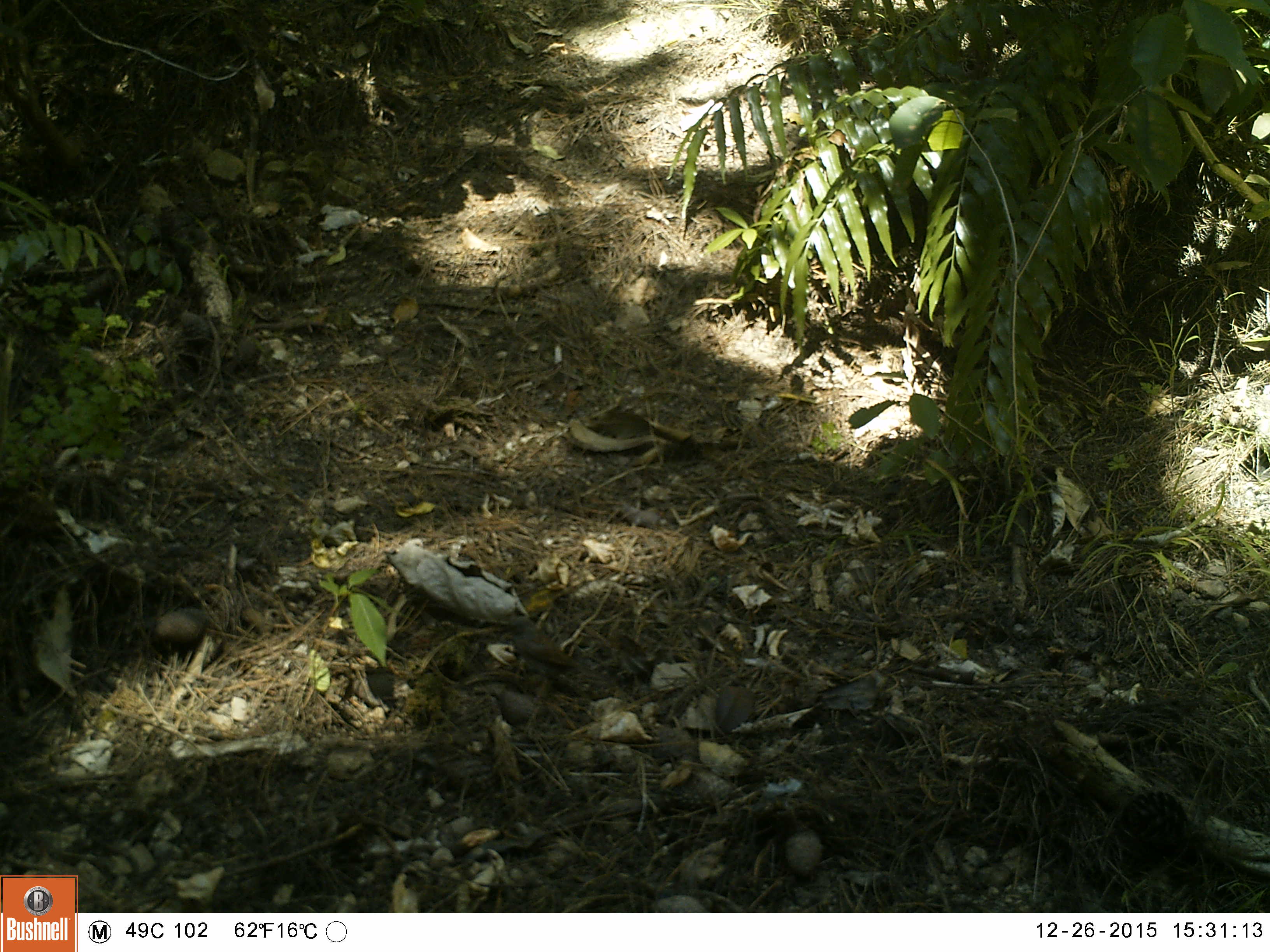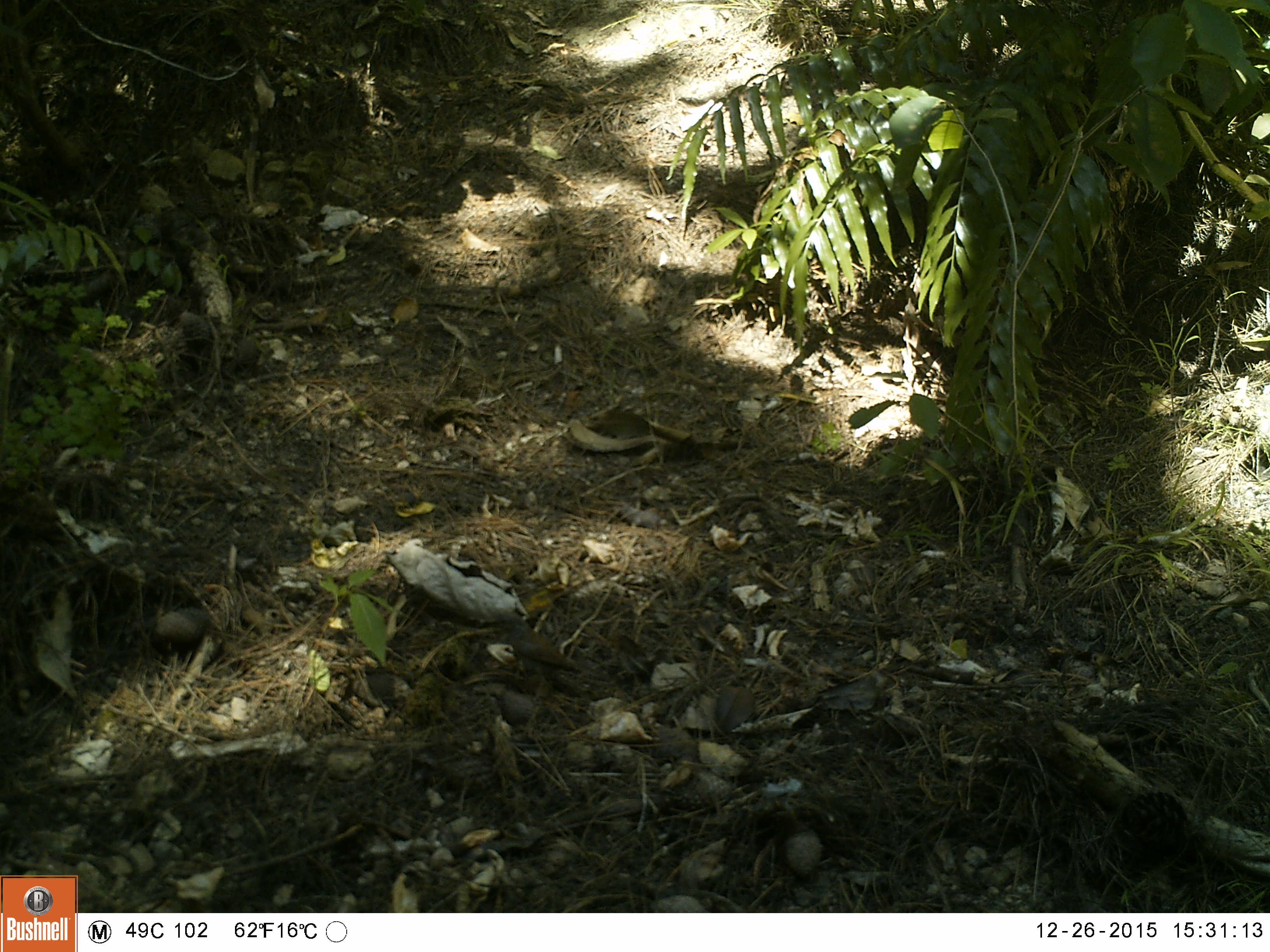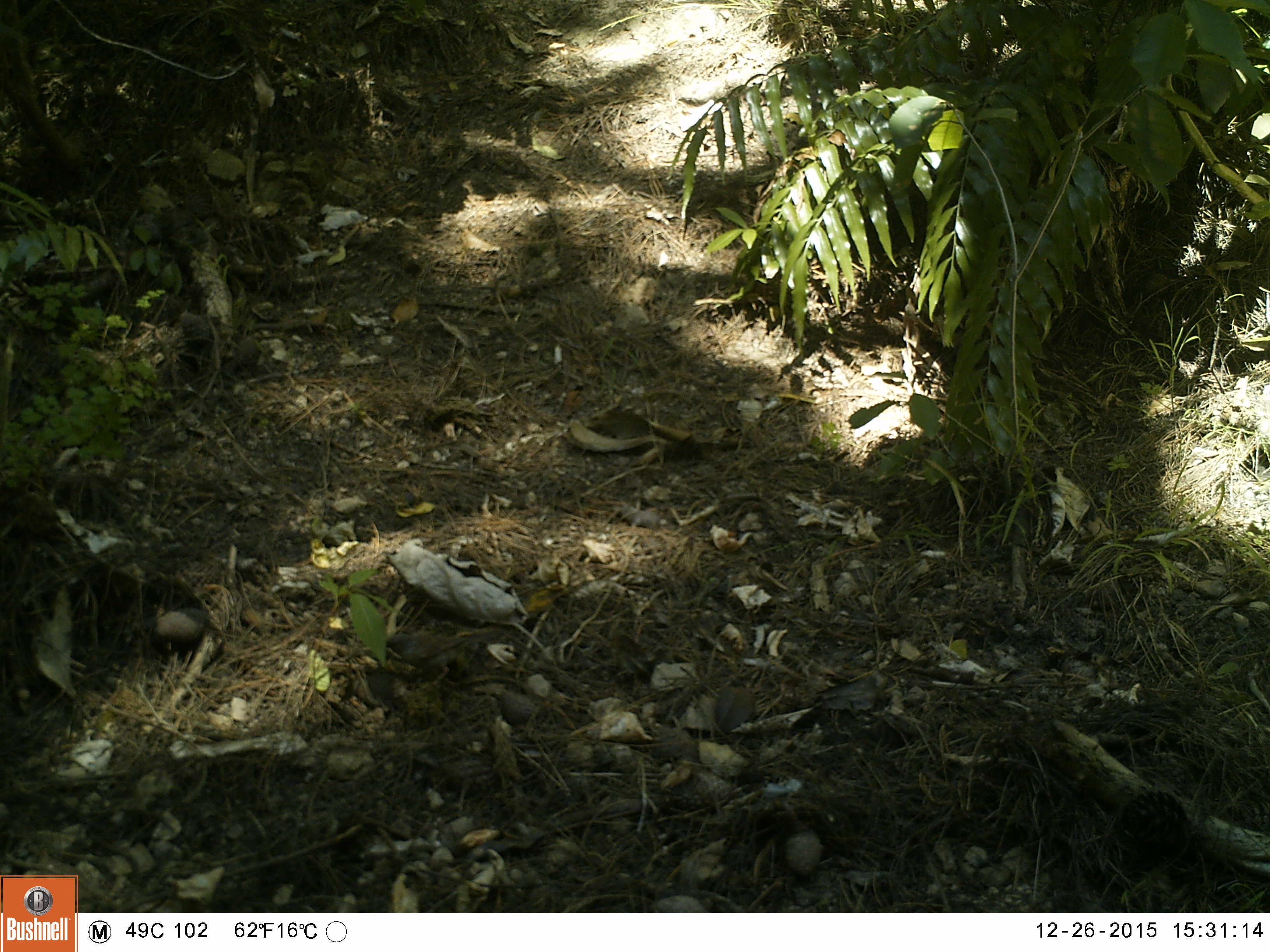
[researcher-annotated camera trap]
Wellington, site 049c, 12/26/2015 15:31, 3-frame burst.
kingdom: Animalia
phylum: Chordata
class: Aves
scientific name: Aves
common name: bird